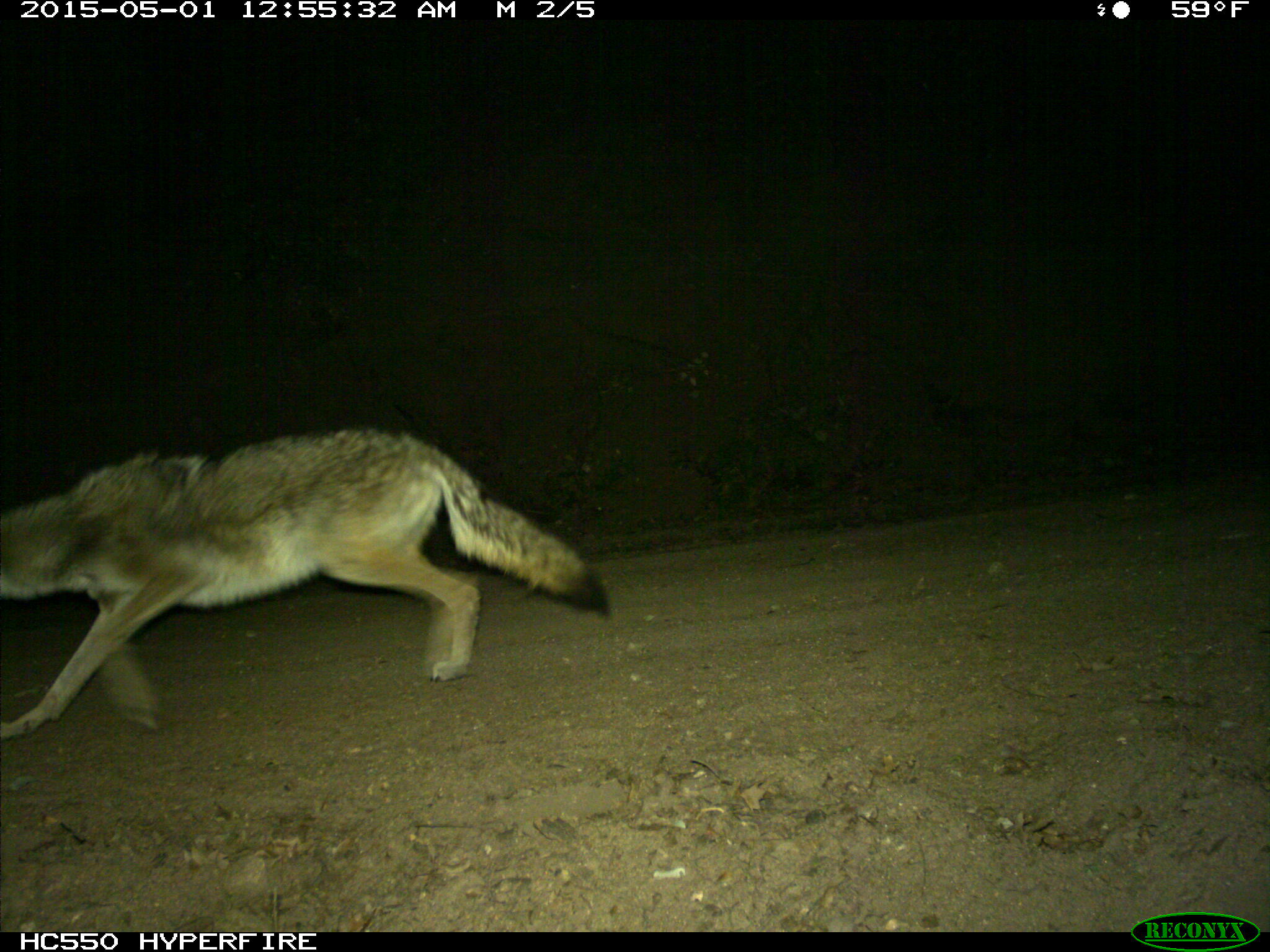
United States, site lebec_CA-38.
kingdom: Animalia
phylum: Chordata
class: Mammalia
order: Carnivora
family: Canidae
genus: Canis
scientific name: Canis latrans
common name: coyote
Canis latrans (coyote).